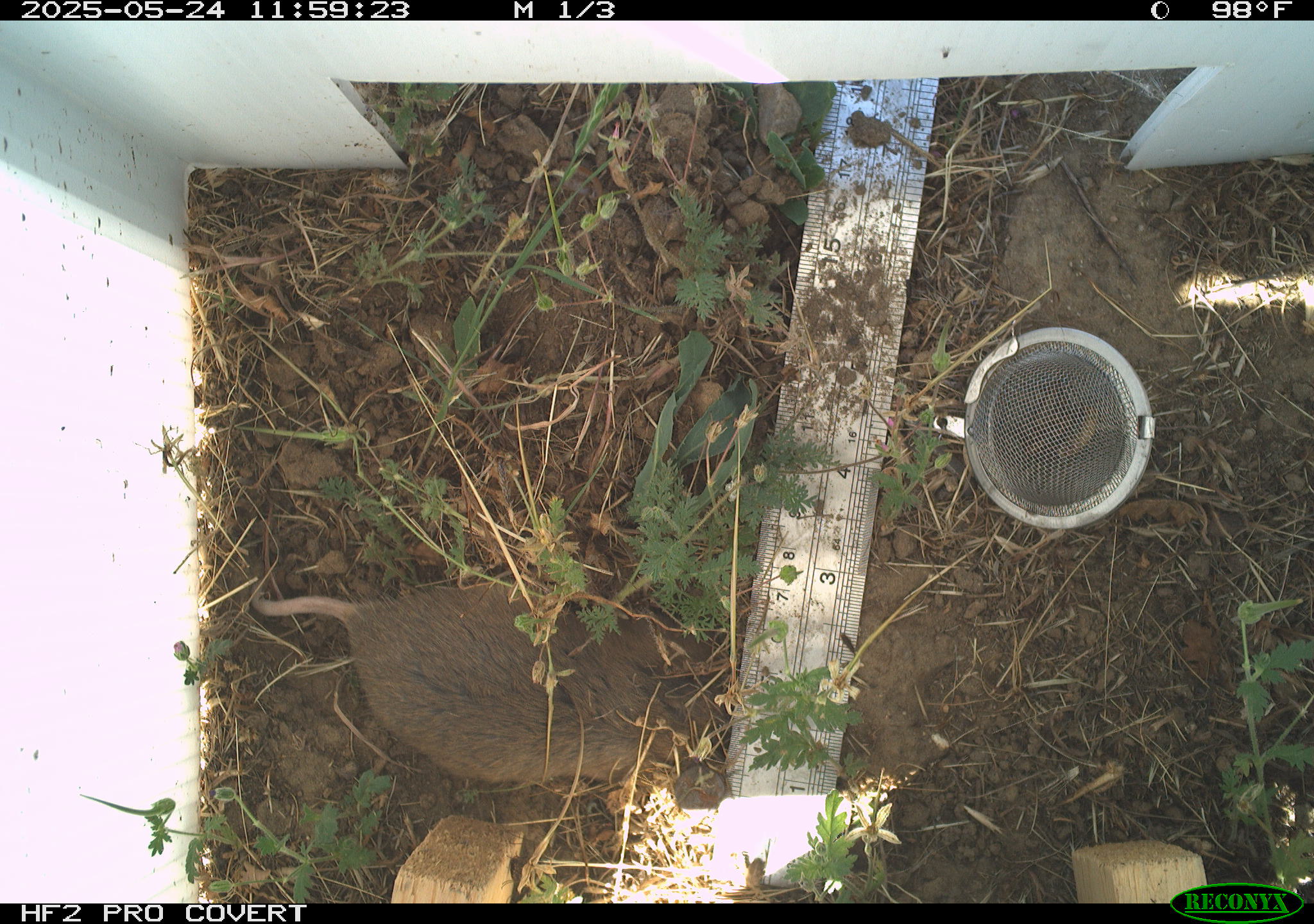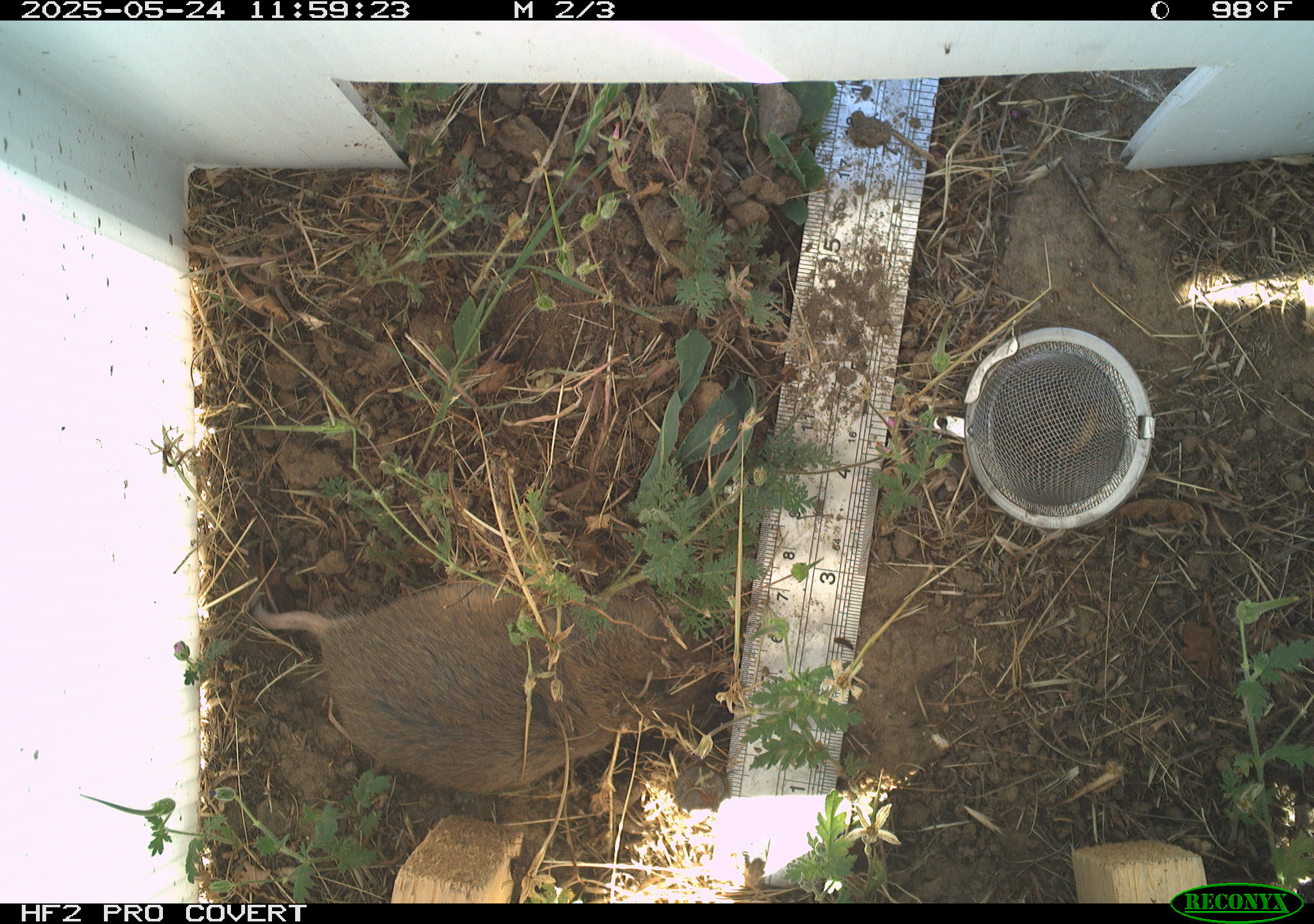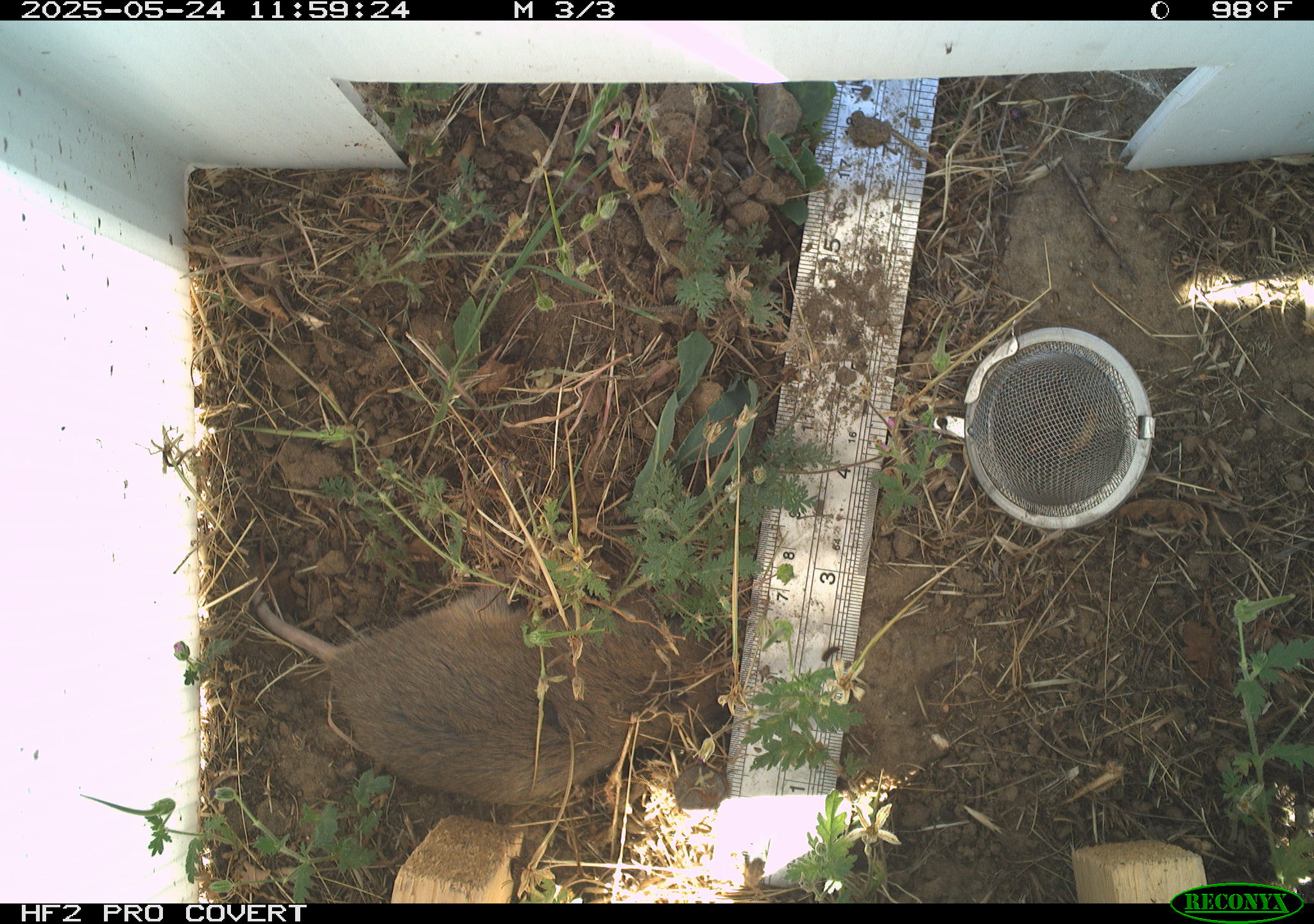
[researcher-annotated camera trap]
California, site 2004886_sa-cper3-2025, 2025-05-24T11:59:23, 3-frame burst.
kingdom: Animalia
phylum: Chordata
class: Mammalia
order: Rodentia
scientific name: Rodentia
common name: rodent